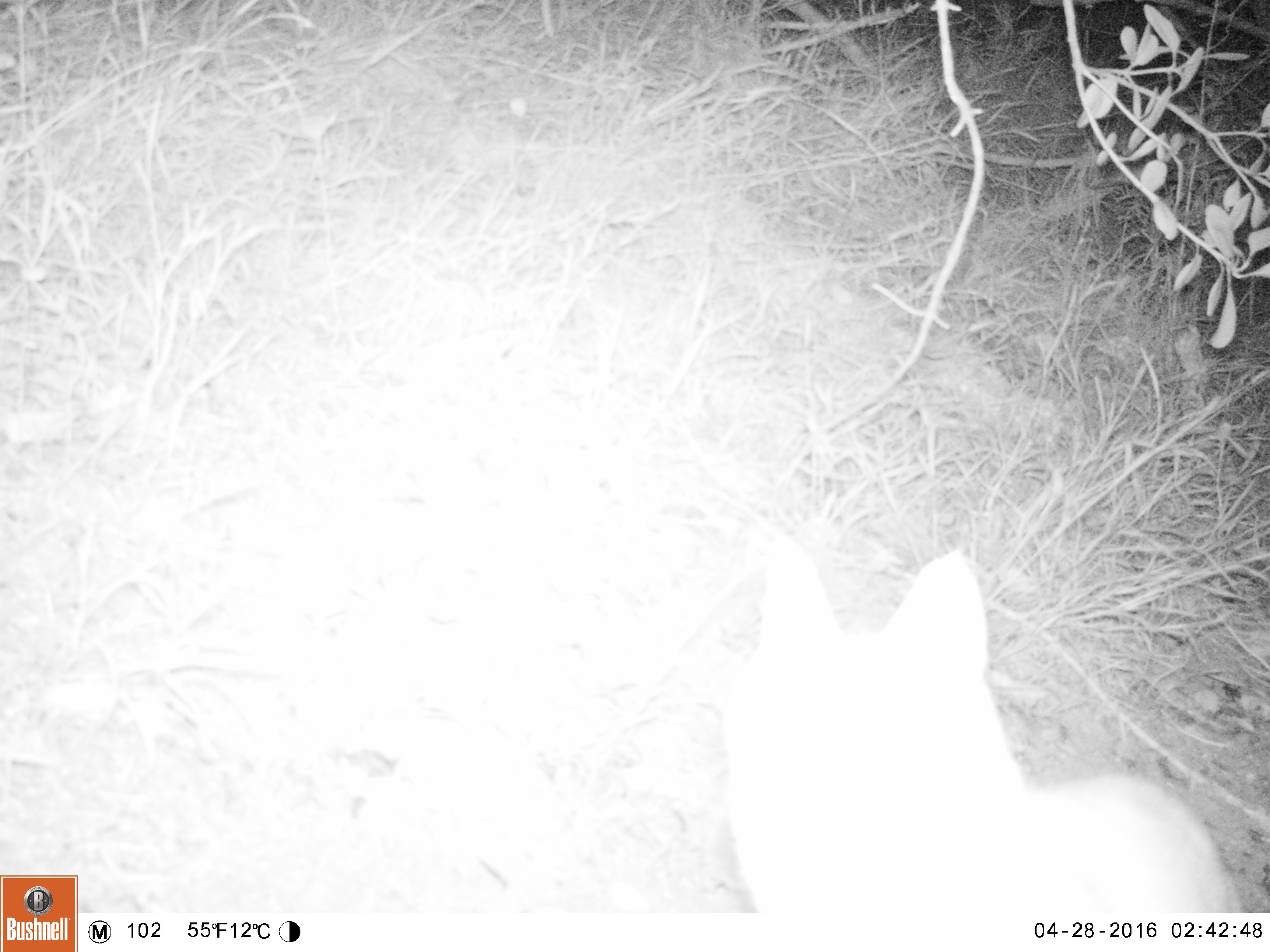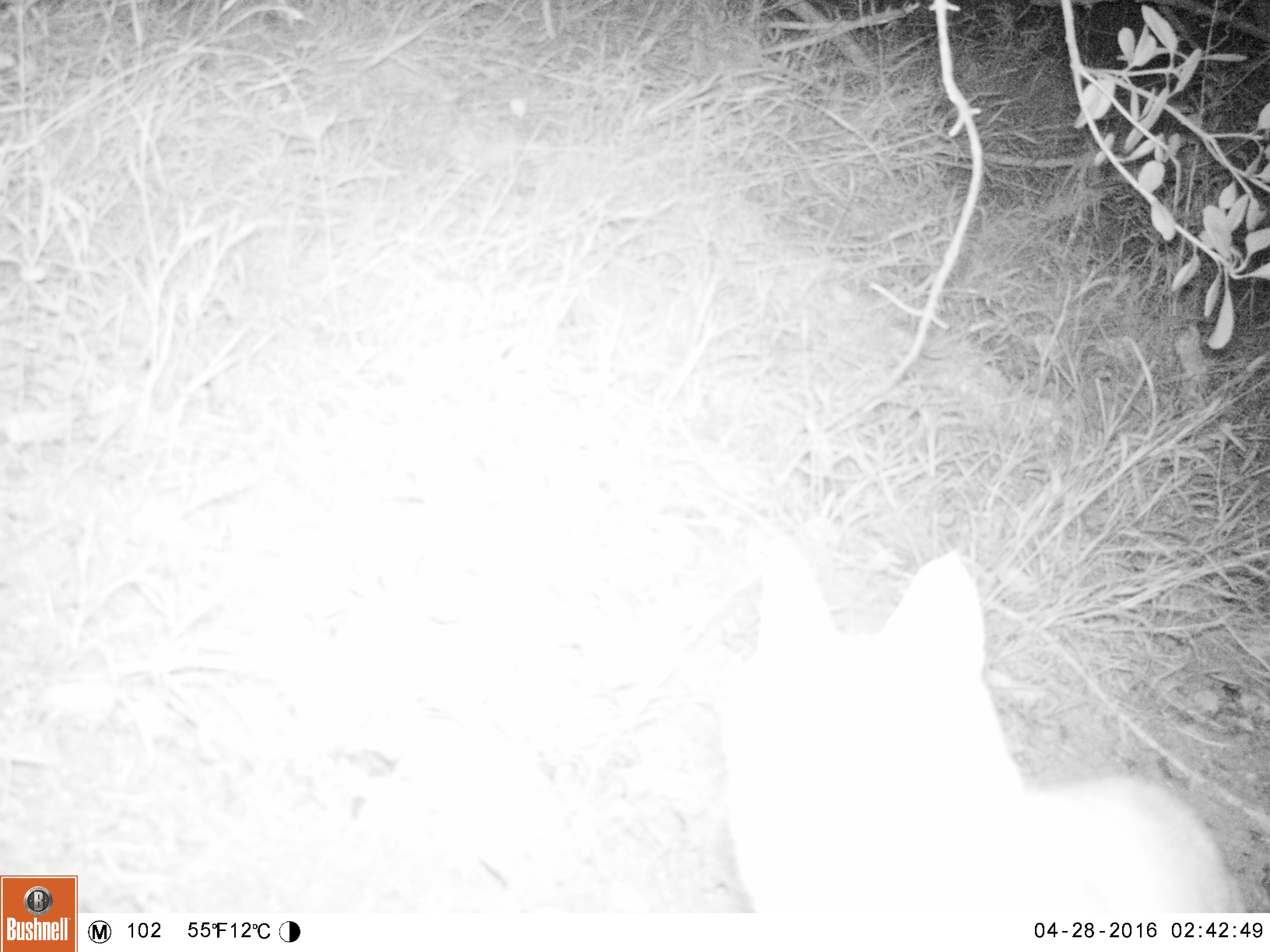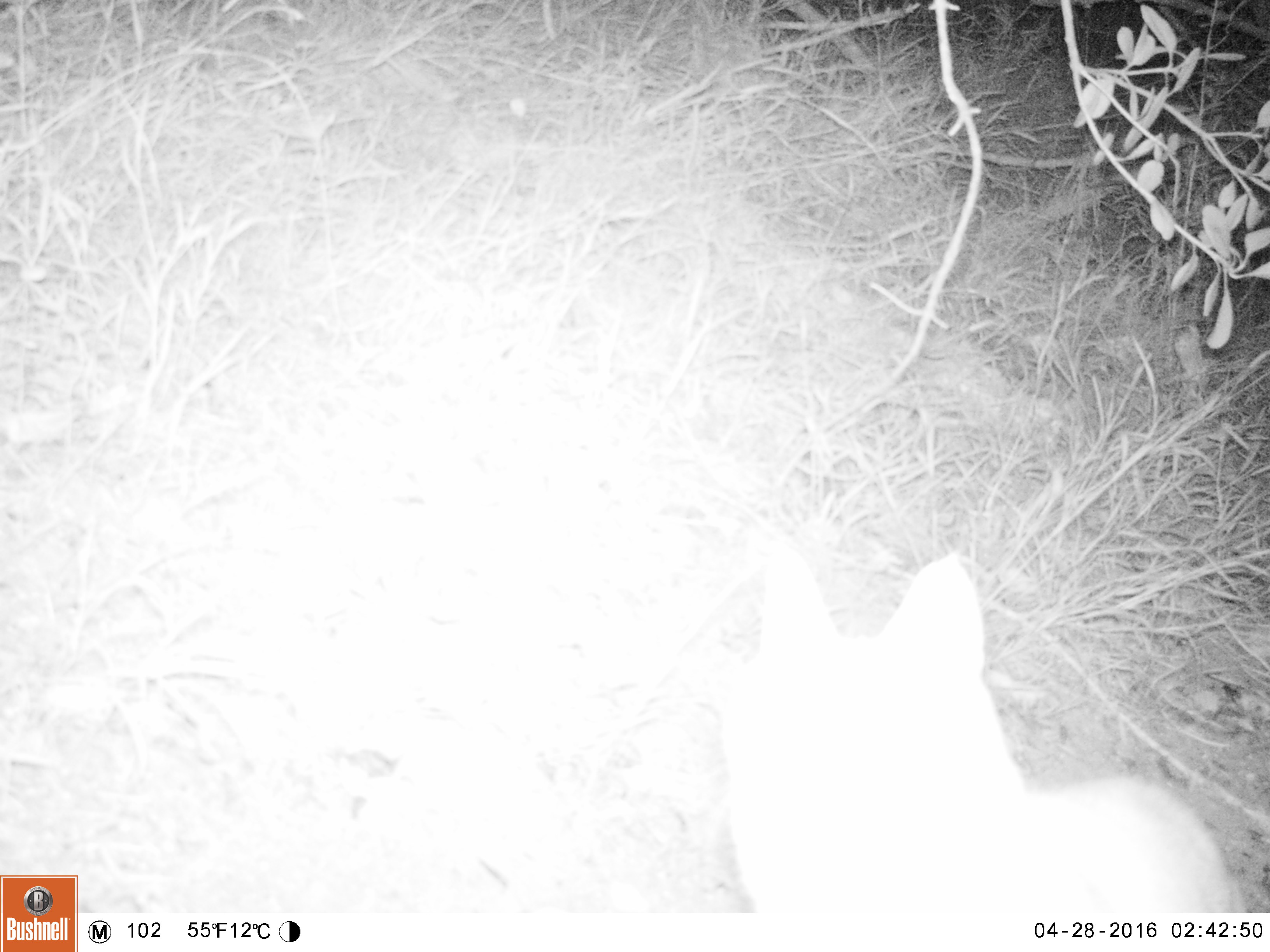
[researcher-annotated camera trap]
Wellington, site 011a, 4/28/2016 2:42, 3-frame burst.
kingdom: Animalia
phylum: Chordata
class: Mammalia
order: Carnivora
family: Felidae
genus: Felis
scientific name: Felis catus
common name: cat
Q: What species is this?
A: Cat (Felis catus).